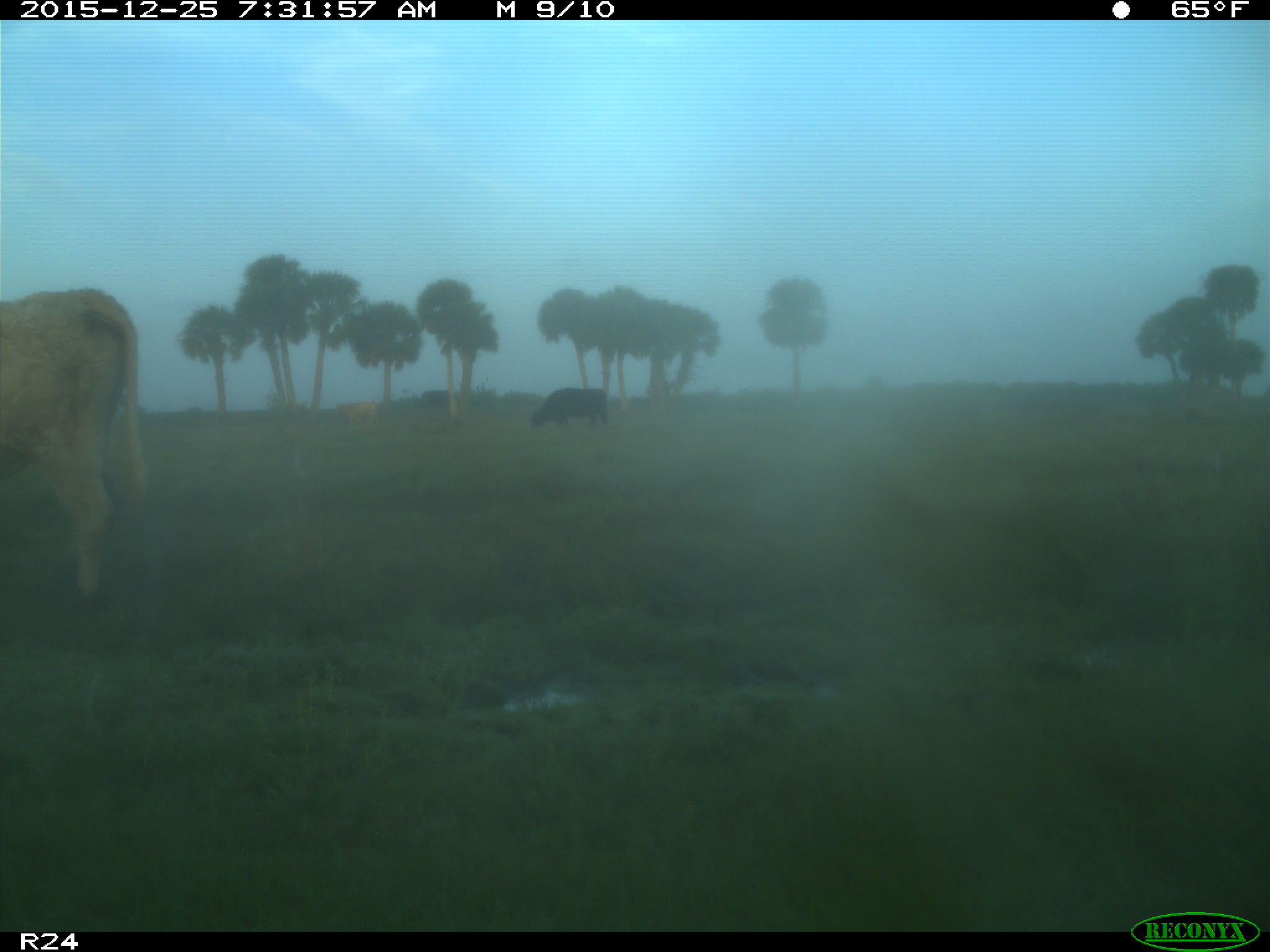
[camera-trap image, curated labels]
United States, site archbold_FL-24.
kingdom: Animalia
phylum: Chordata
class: Mammalia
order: Artiodactyla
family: Bovidae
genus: Bos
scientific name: Bos taurus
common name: domestic cow